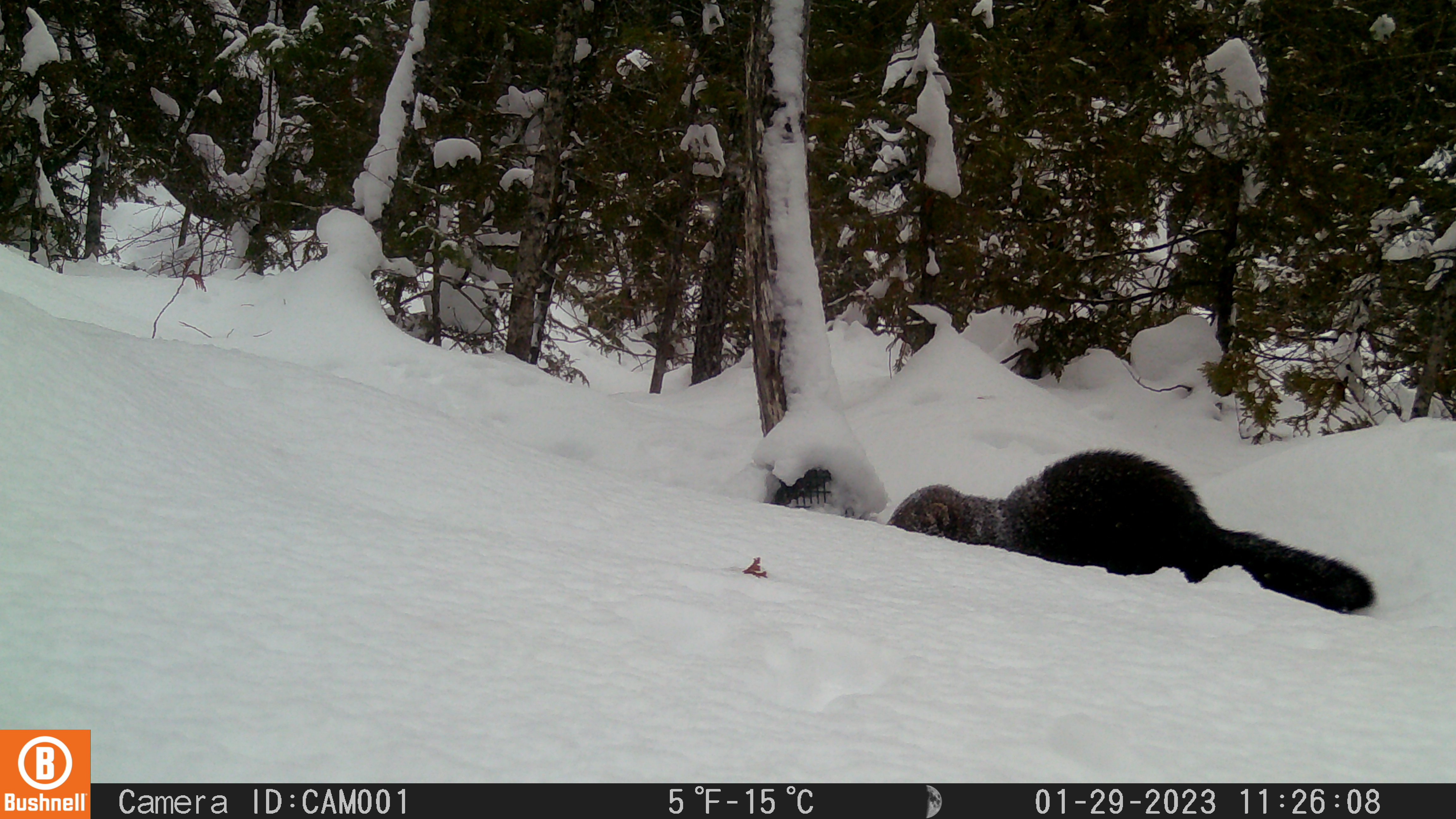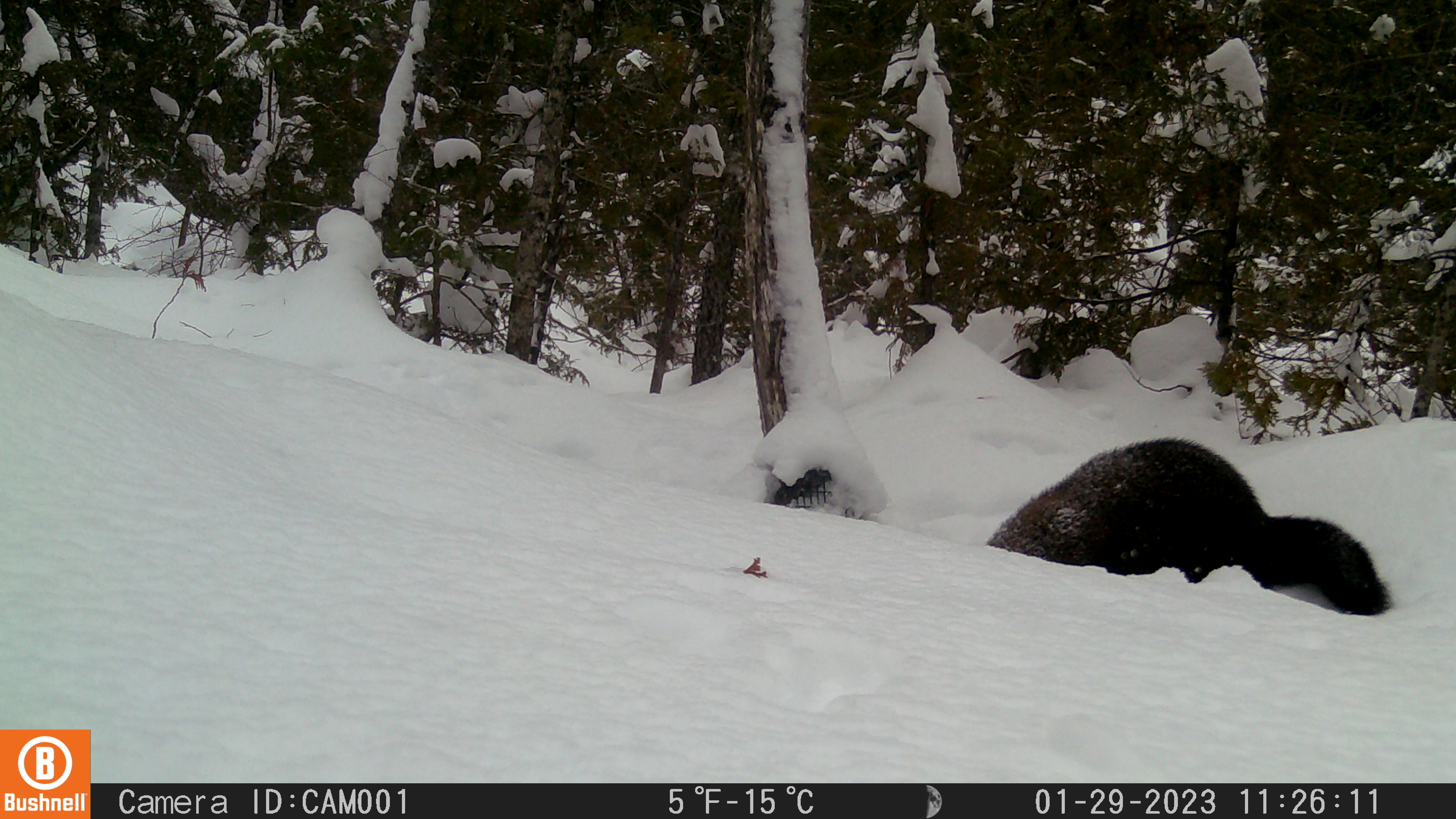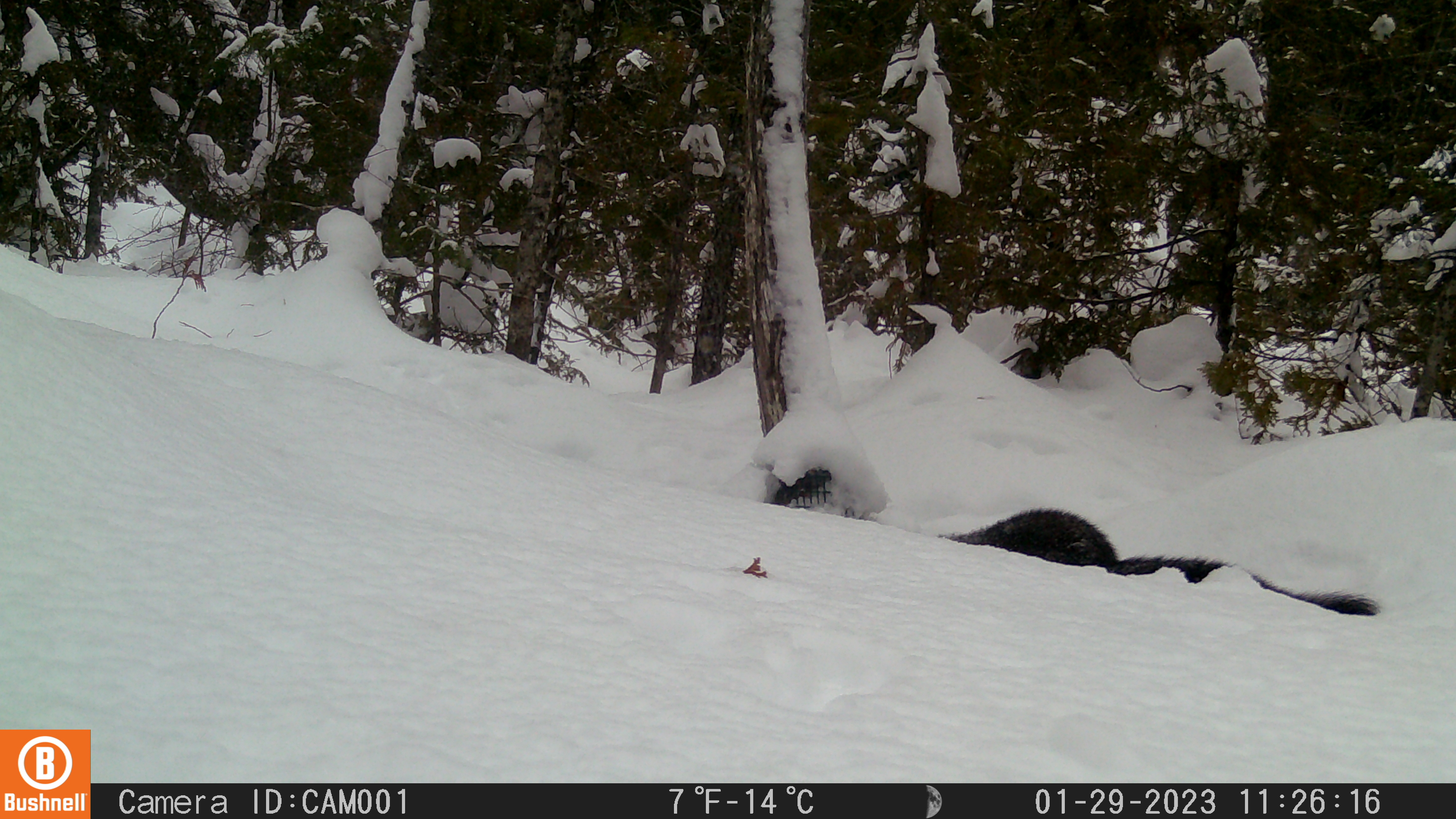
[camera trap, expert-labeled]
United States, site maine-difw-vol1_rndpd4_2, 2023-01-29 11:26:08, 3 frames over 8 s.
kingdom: Animalia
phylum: Chordata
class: Mammalia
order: Carnivora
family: Mustelidae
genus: Pekania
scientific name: Pekania pennanti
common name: fisher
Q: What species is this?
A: Fisher (Pekania pennanti).